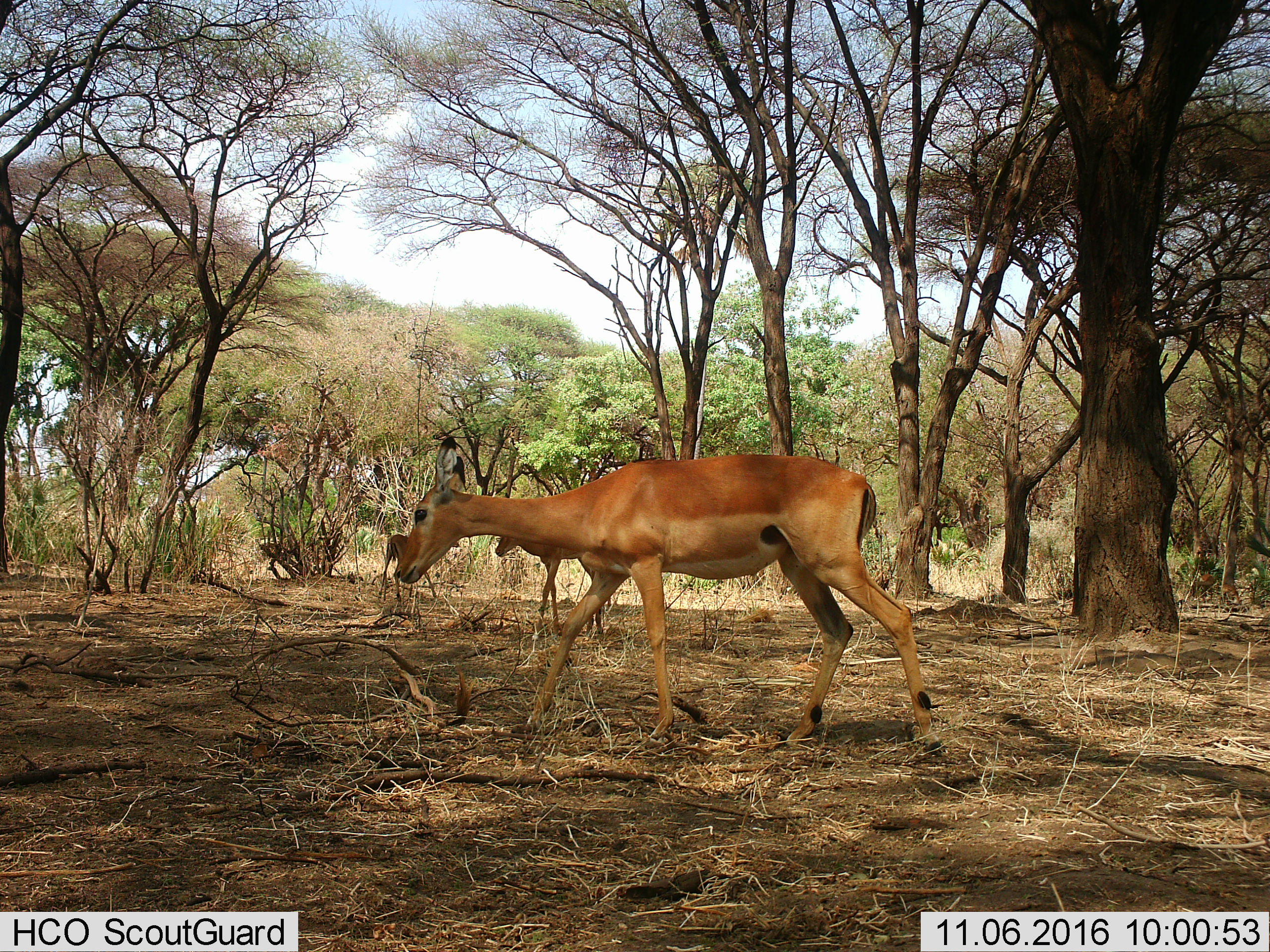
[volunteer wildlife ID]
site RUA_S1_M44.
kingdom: Animalia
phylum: Chordata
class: Mammalia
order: Artiodactyla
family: Bovidae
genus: Aepyceros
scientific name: Aepyceros melampus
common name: impala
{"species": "impala (Aepyceros melampus)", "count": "3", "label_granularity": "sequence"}